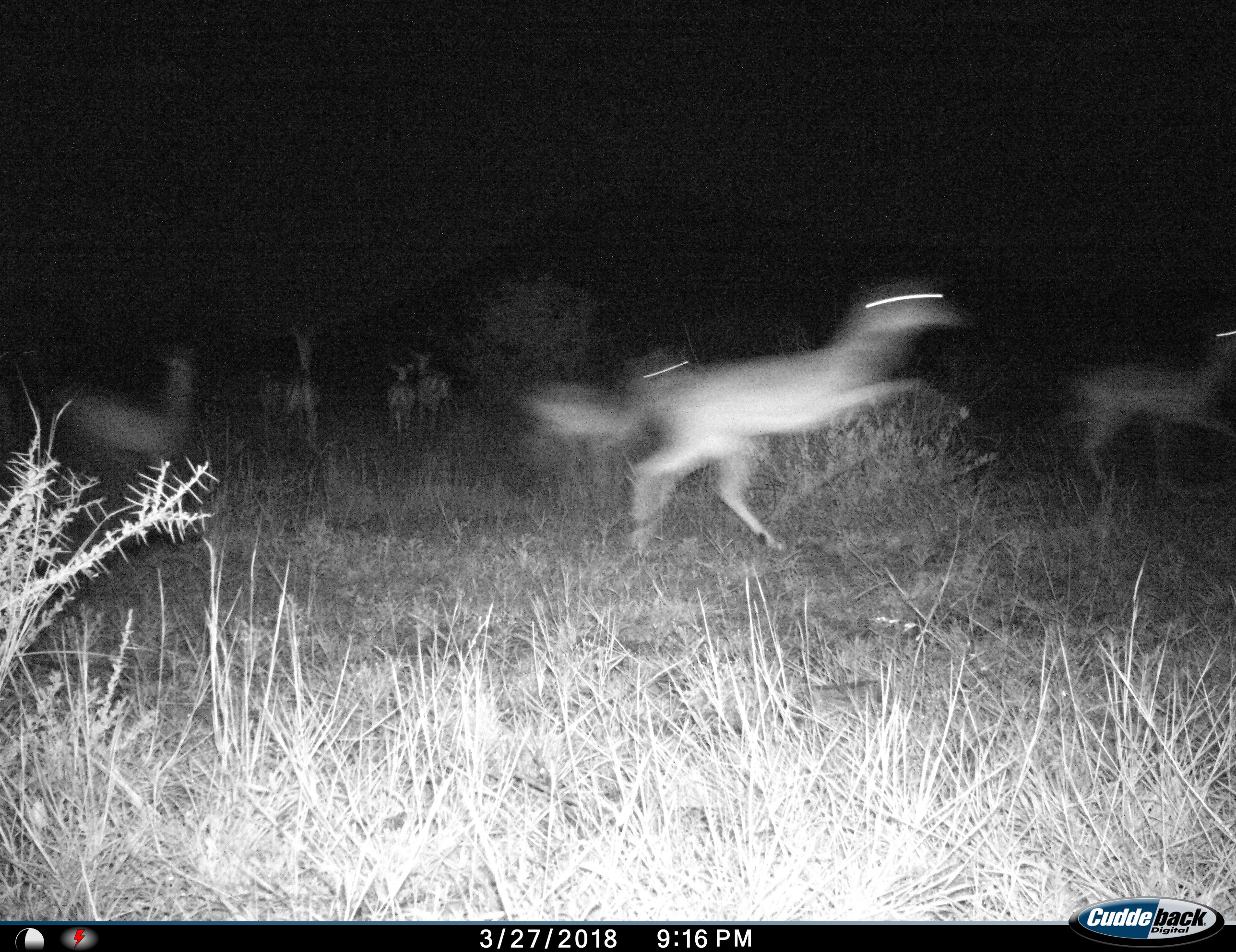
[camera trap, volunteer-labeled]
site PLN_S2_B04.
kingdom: Animalia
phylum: Chordata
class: Mammalia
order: Artiodactyla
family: Bovidae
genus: Aepyceros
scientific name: Aepyceros melampus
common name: impala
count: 8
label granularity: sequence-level